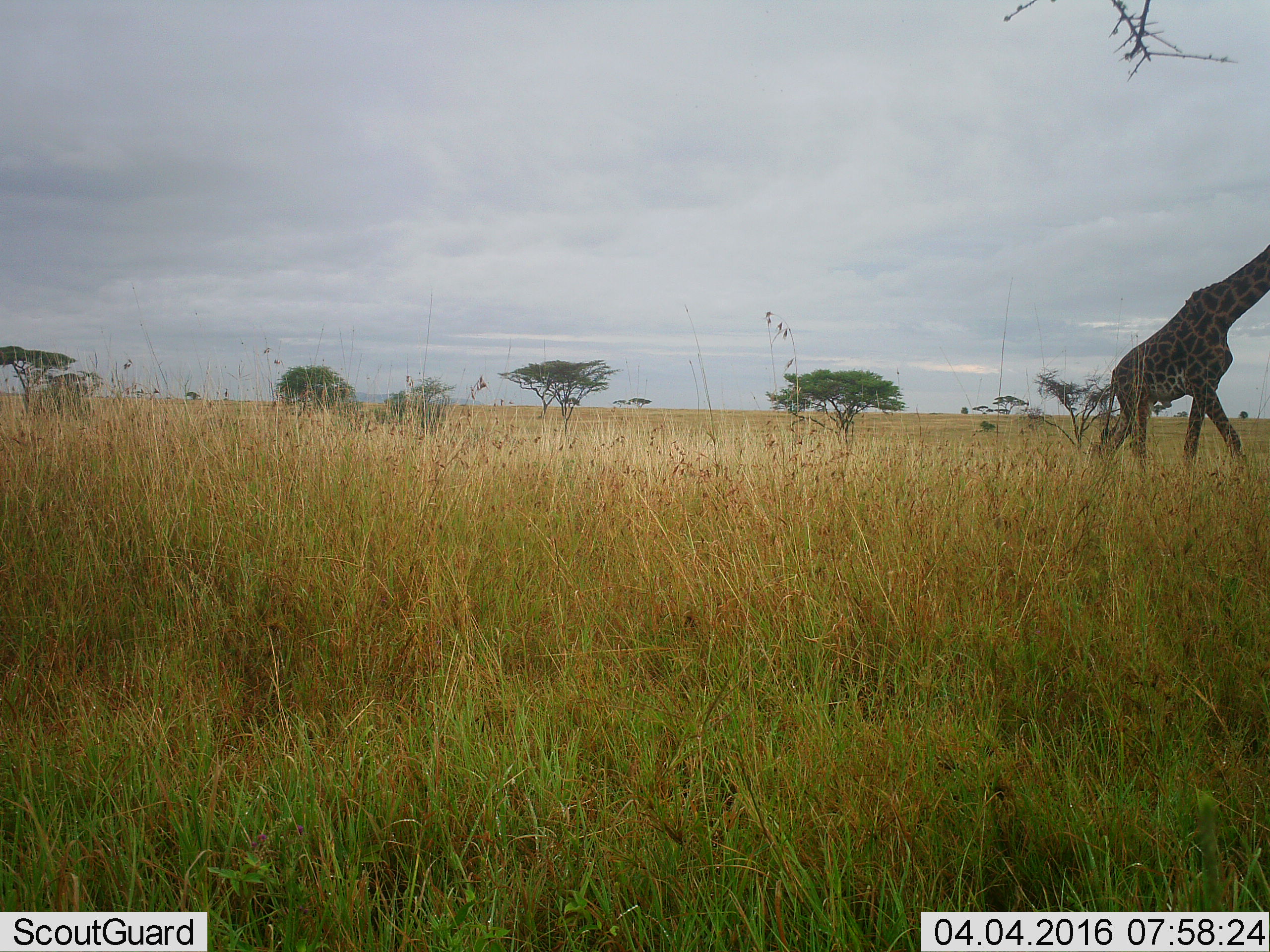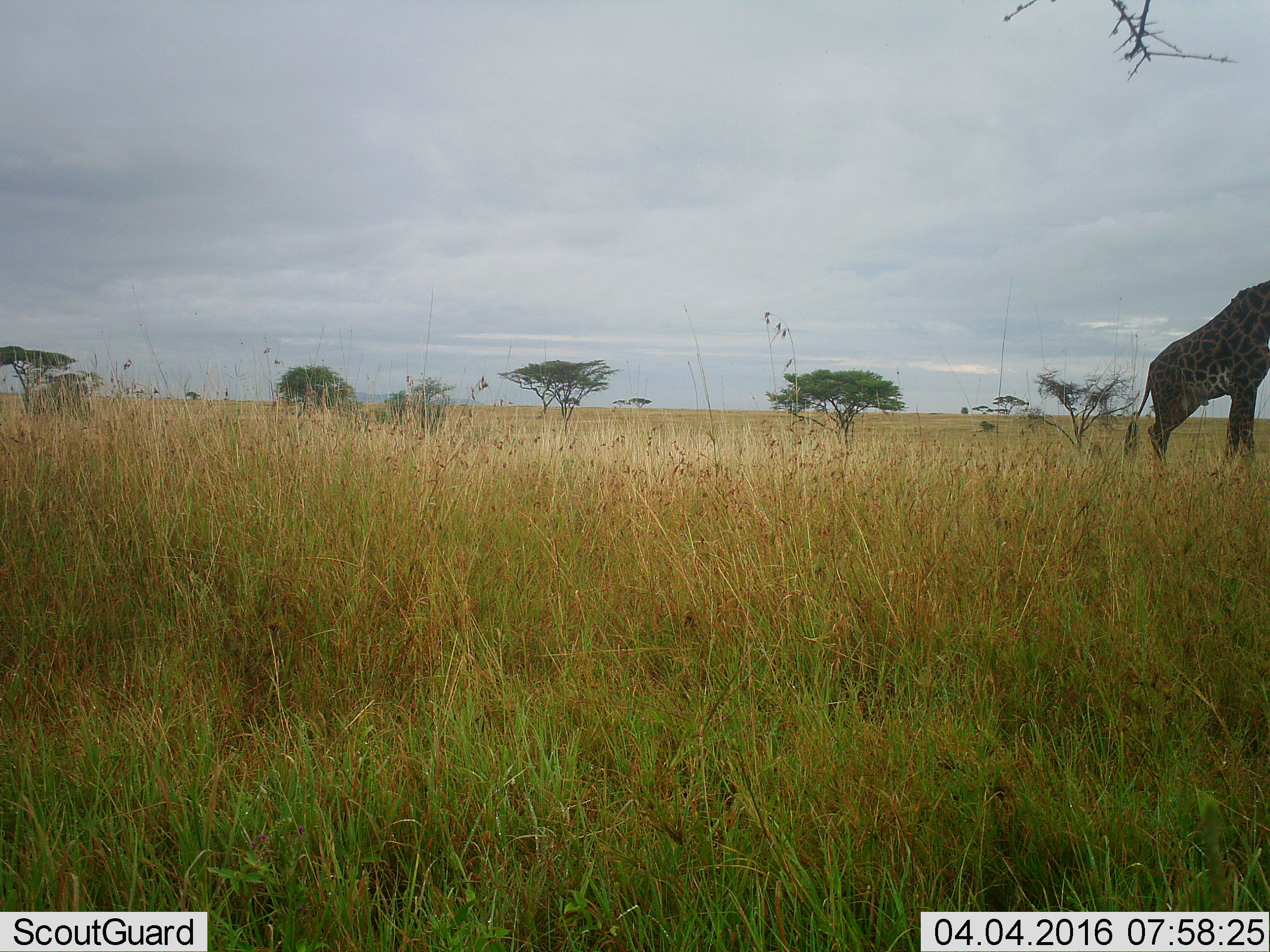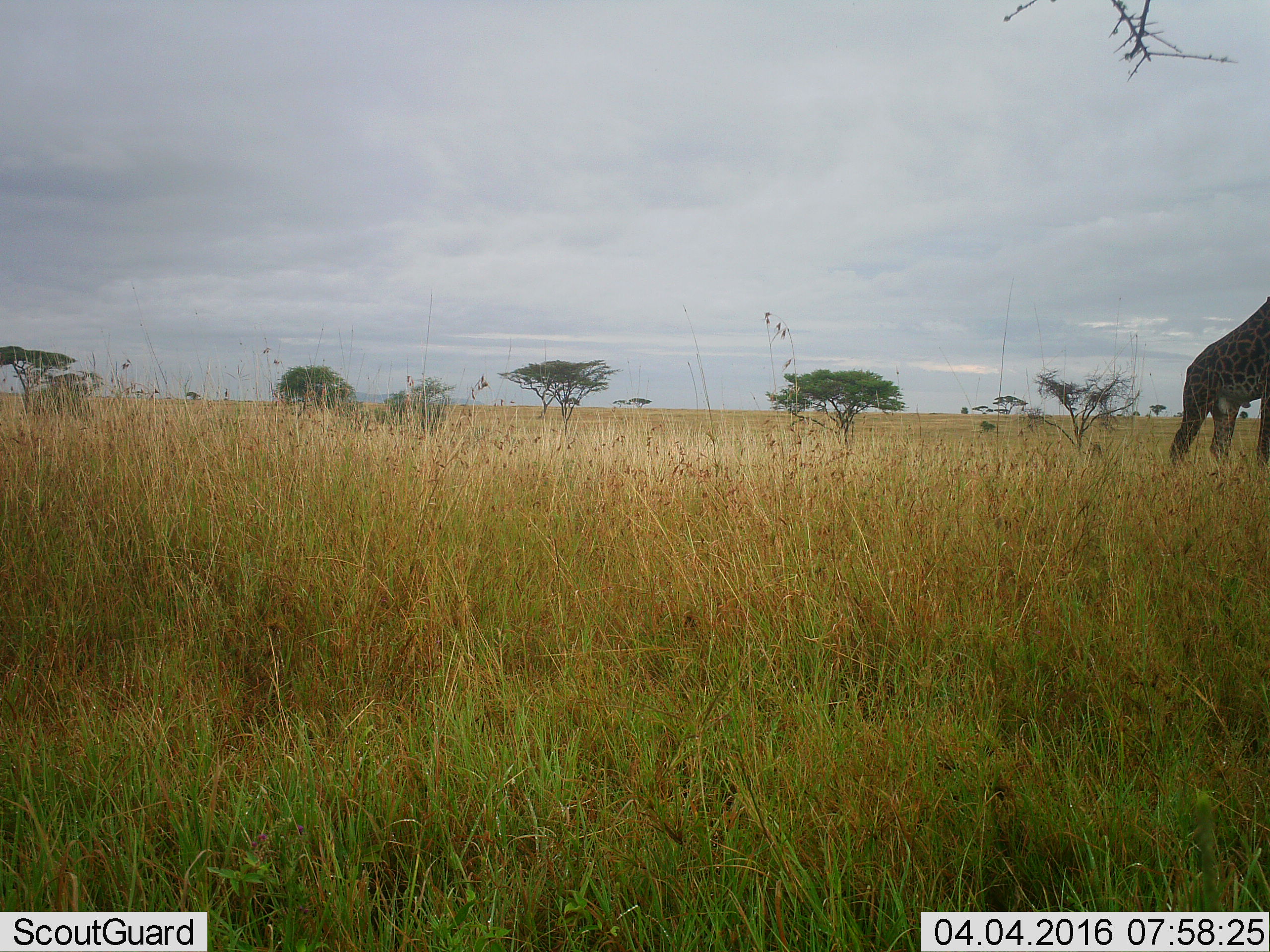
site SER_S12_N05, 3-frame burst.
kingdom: Animalia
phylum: Chordata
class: Mammalia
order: Artiodactyla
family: Giraffidae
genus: Giraffa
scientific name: Giraffa camelopardalis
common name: giraffe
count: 1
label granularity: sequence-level